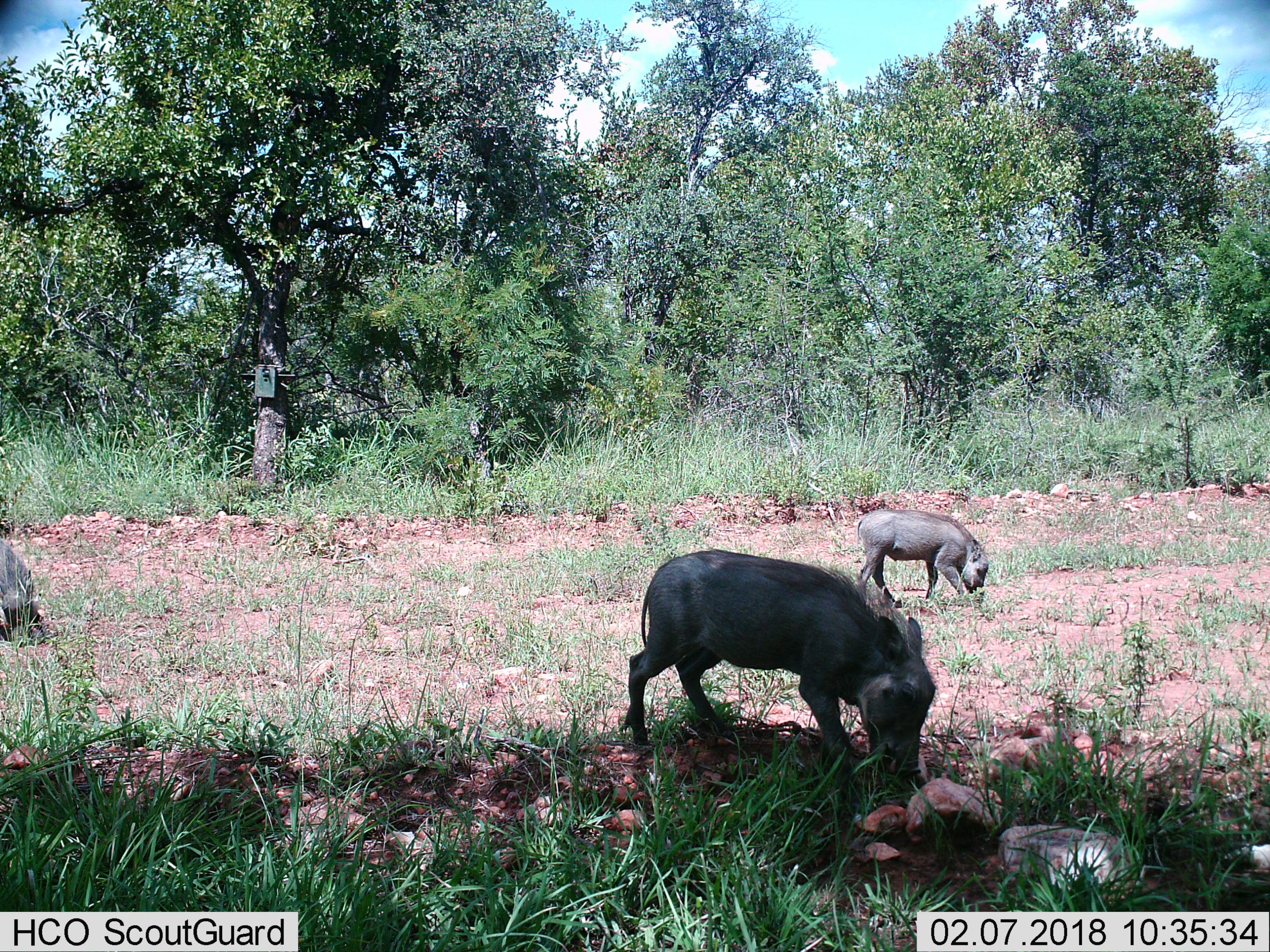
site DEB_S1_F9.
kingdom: Animalia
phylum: Chordata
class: Mammalia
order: Artiodactyla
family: Suidae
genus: Phacochoerus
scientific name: Phacochoerus africanus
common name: warthog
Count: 3.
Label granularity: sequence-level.